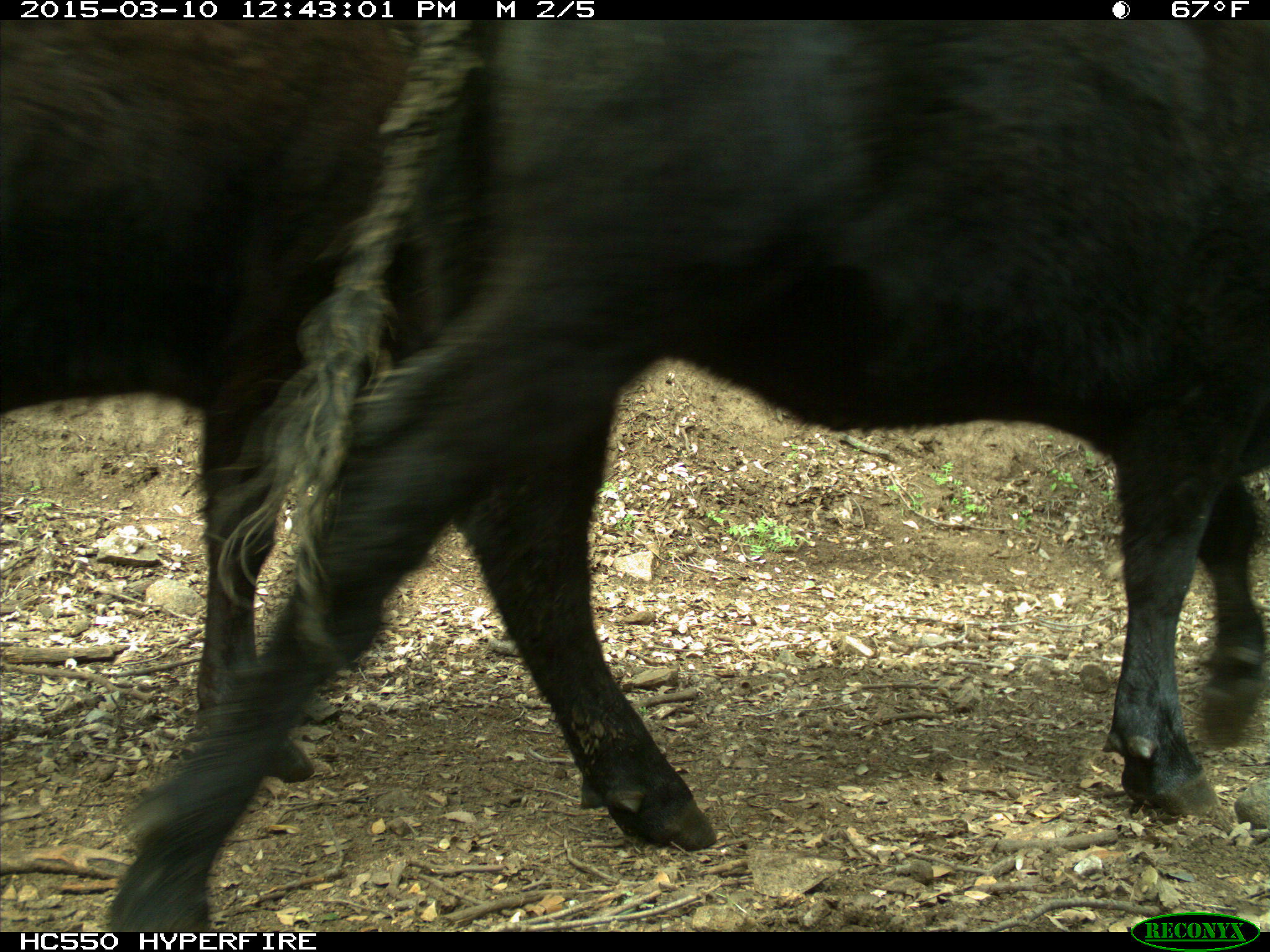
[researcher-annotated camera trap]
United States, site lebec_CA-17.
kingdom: Animalia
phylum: Chordata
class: Mammalia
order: Artiodactyla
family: Bovidae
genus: Bos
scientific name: Bos taurus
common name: domestic cow